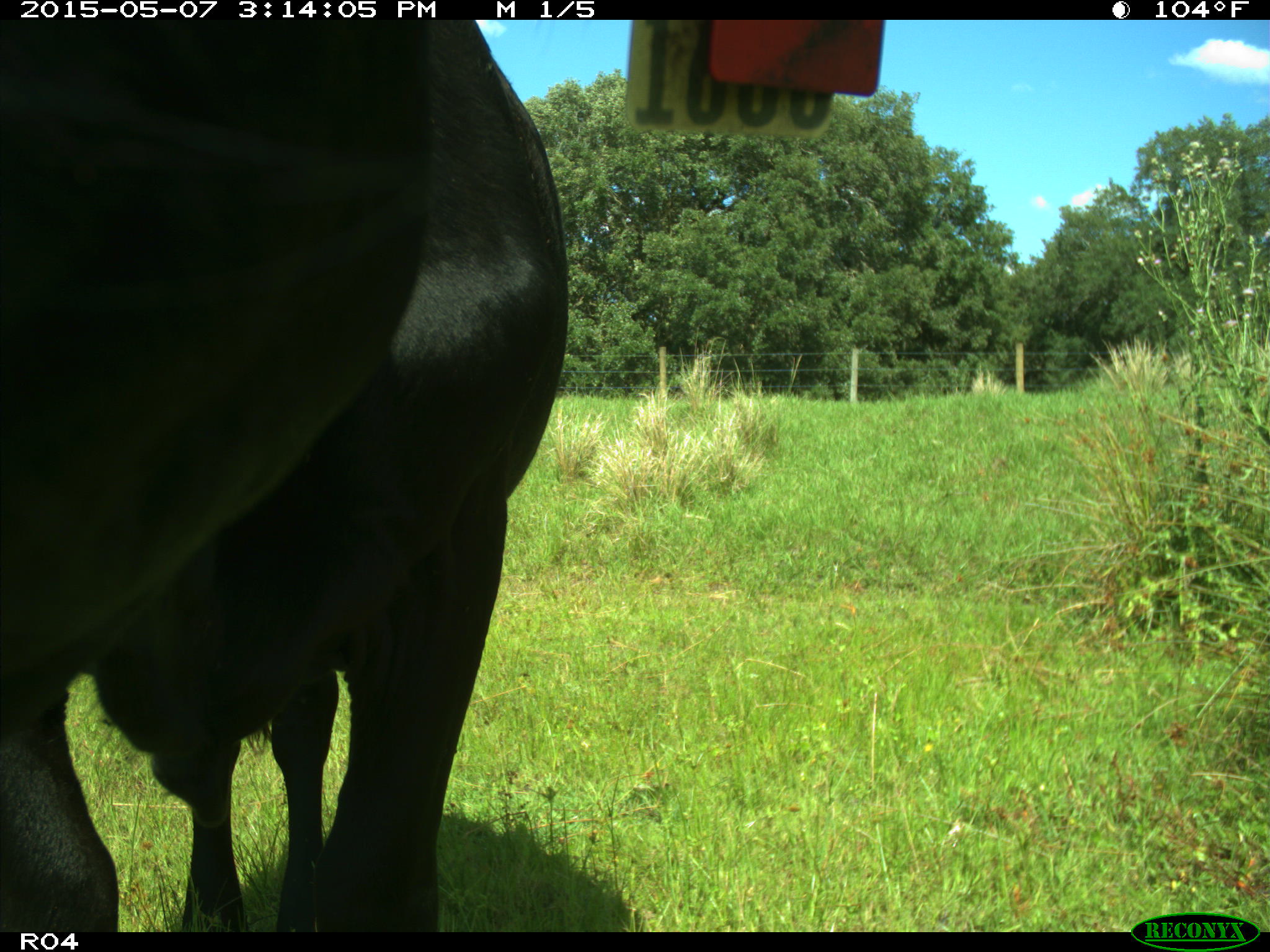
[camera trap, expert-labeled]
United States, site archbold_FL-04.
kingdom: Animalia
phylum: Chordata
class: Mammalia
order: Artiodactyla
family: Bovidae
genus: Bos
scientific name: Bos taurus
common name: domestic cow